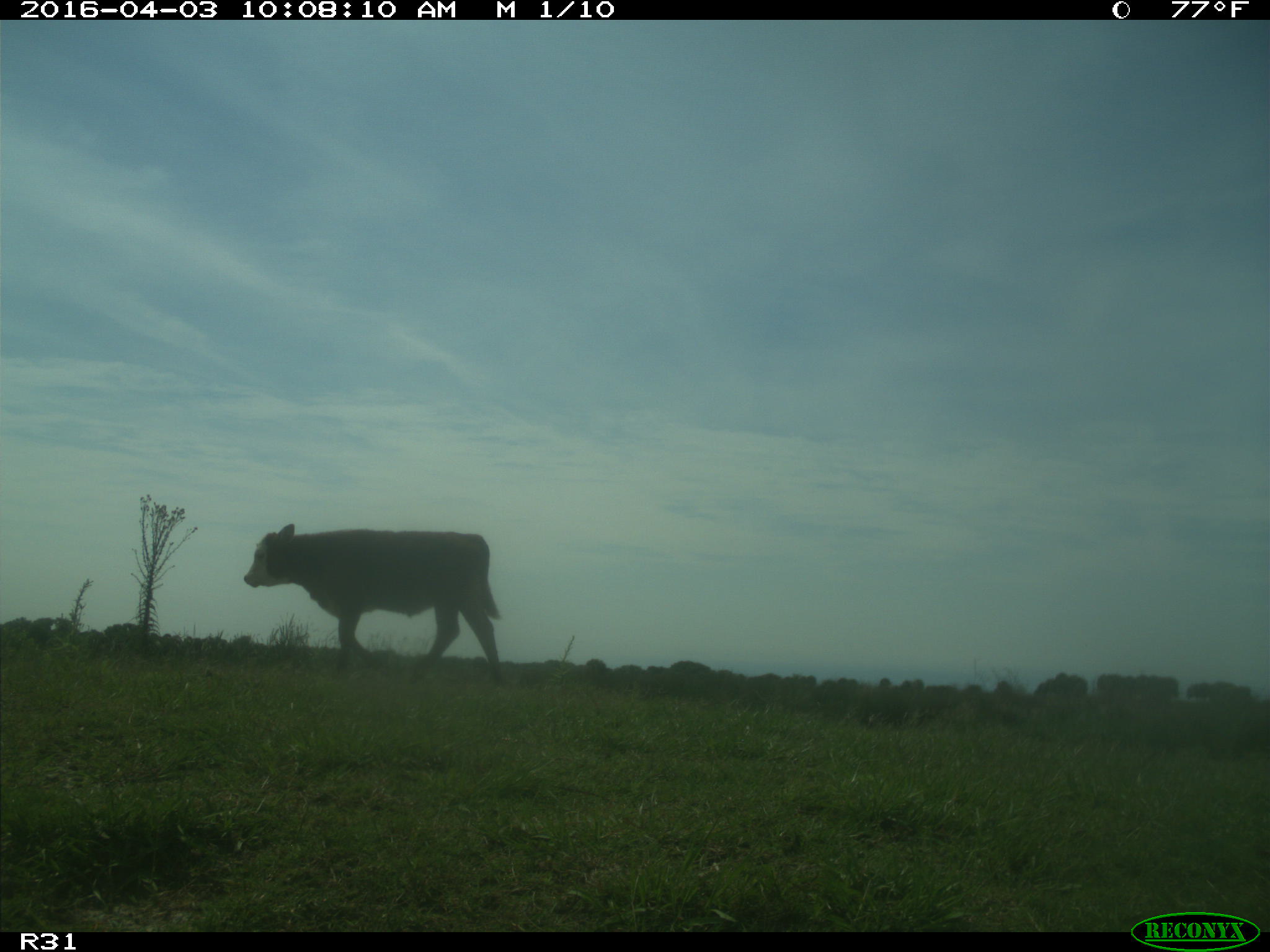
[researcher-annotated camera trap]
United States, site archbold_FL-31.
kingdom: Animalia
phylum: Chordata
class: Mammalia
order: Artiodactyla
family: Bovidae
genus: Bos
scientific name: Bos taurus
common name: domestic cow